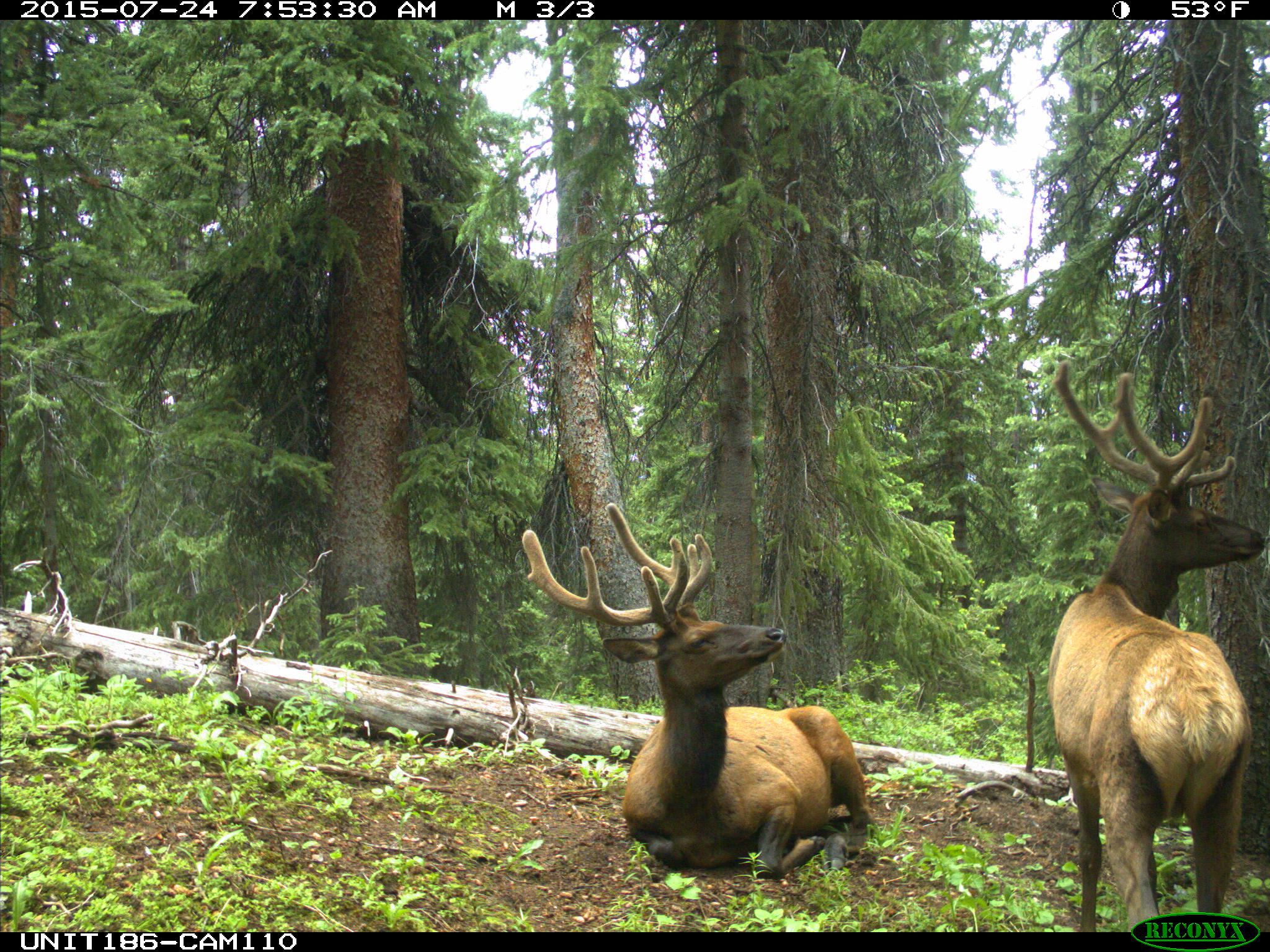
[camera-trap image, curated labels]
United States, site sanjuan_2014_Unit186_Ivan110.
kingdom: Animalia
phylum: Chordata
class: Mammalia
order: Artiodactyla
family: Cervidae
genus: Cervus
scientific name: Cervus elaphus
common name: red deer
Cervus elaphus (red deer).